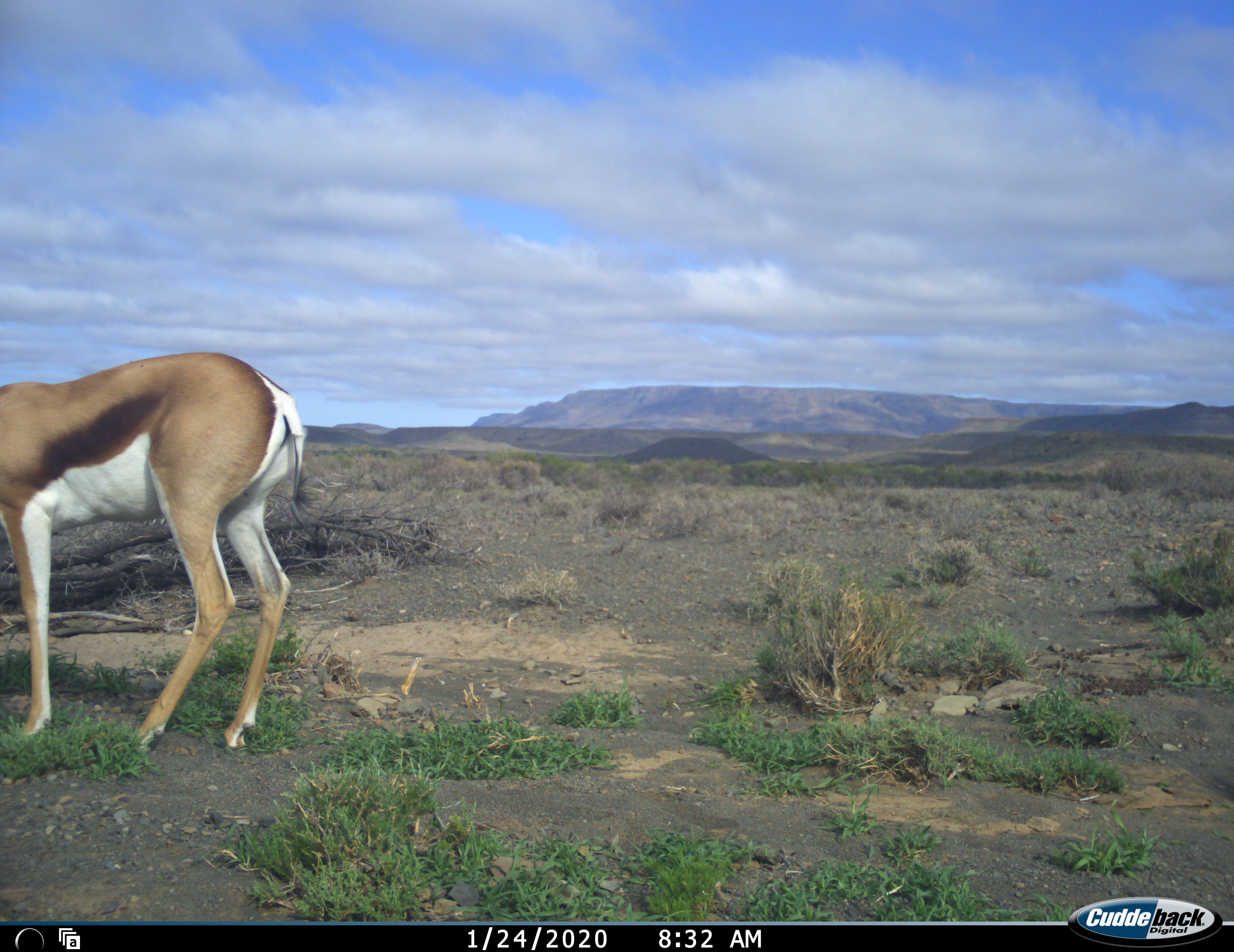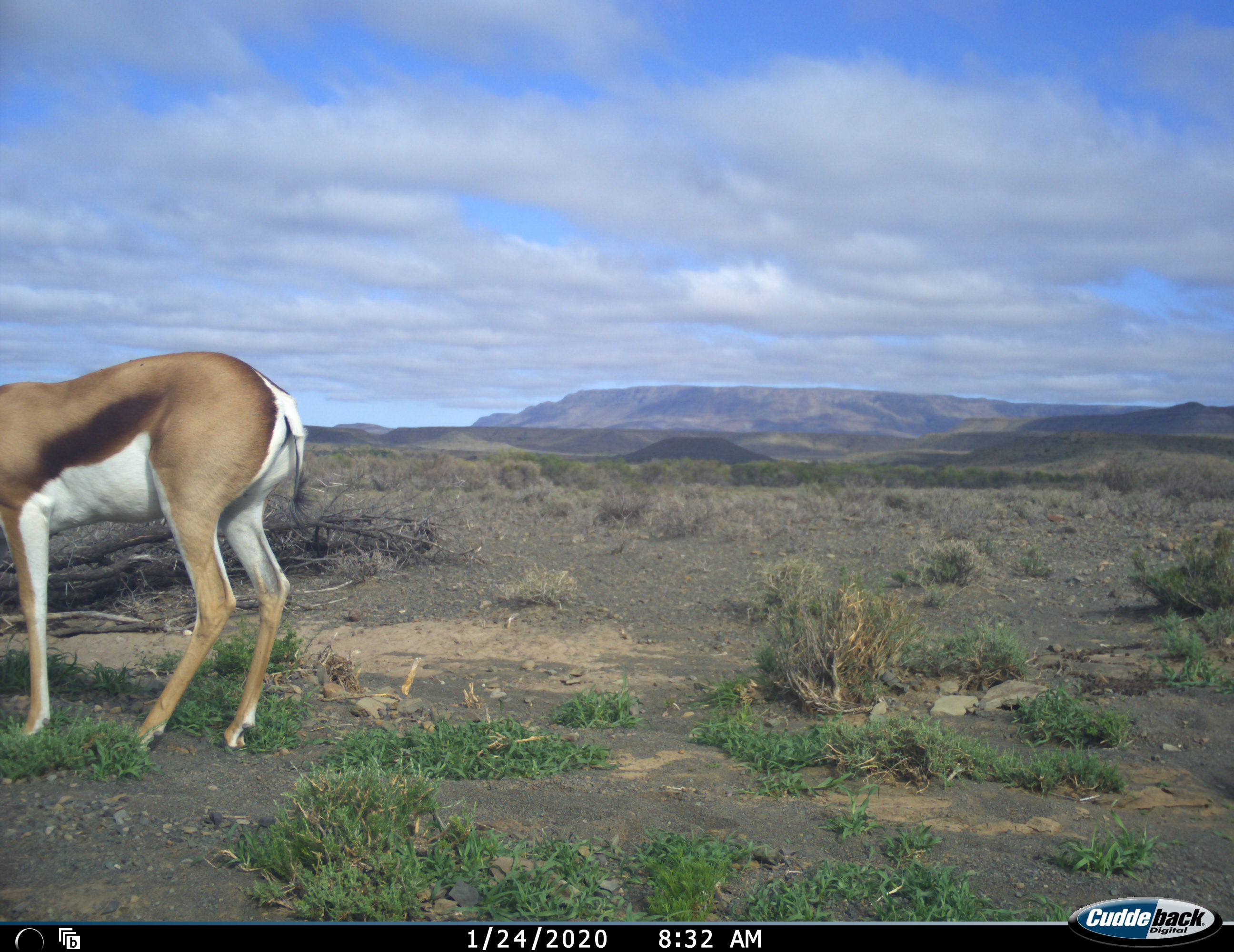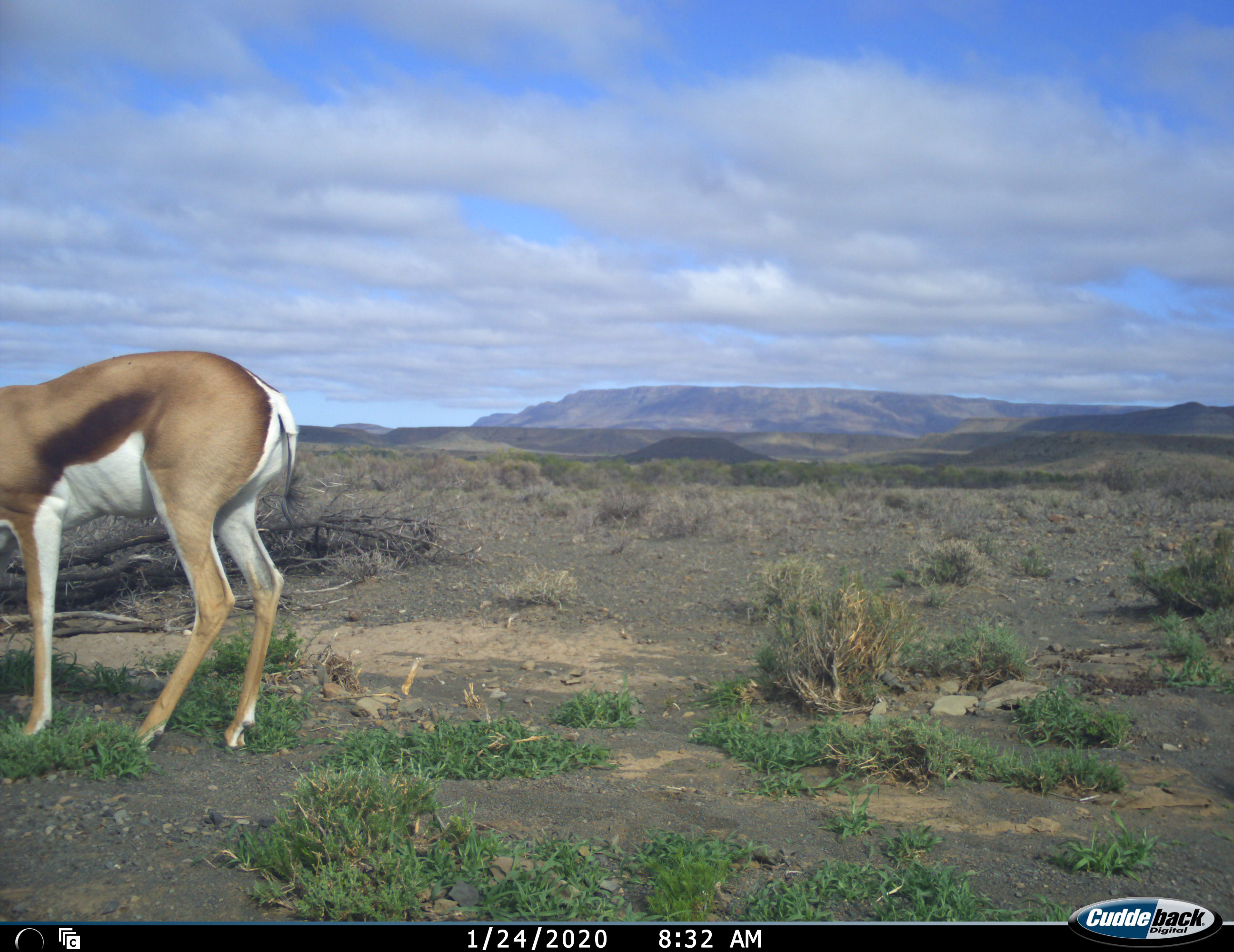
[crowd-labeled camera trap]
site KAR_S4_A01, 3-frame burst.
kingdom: Animalia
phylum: Chordata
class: Mammalia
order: Artiodactyla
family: Bovidae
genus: Antidorcas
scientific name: Antidorcas marsupialis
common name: springbok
Springbok (Antidorcas marsupialis), count 1. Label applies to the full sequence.